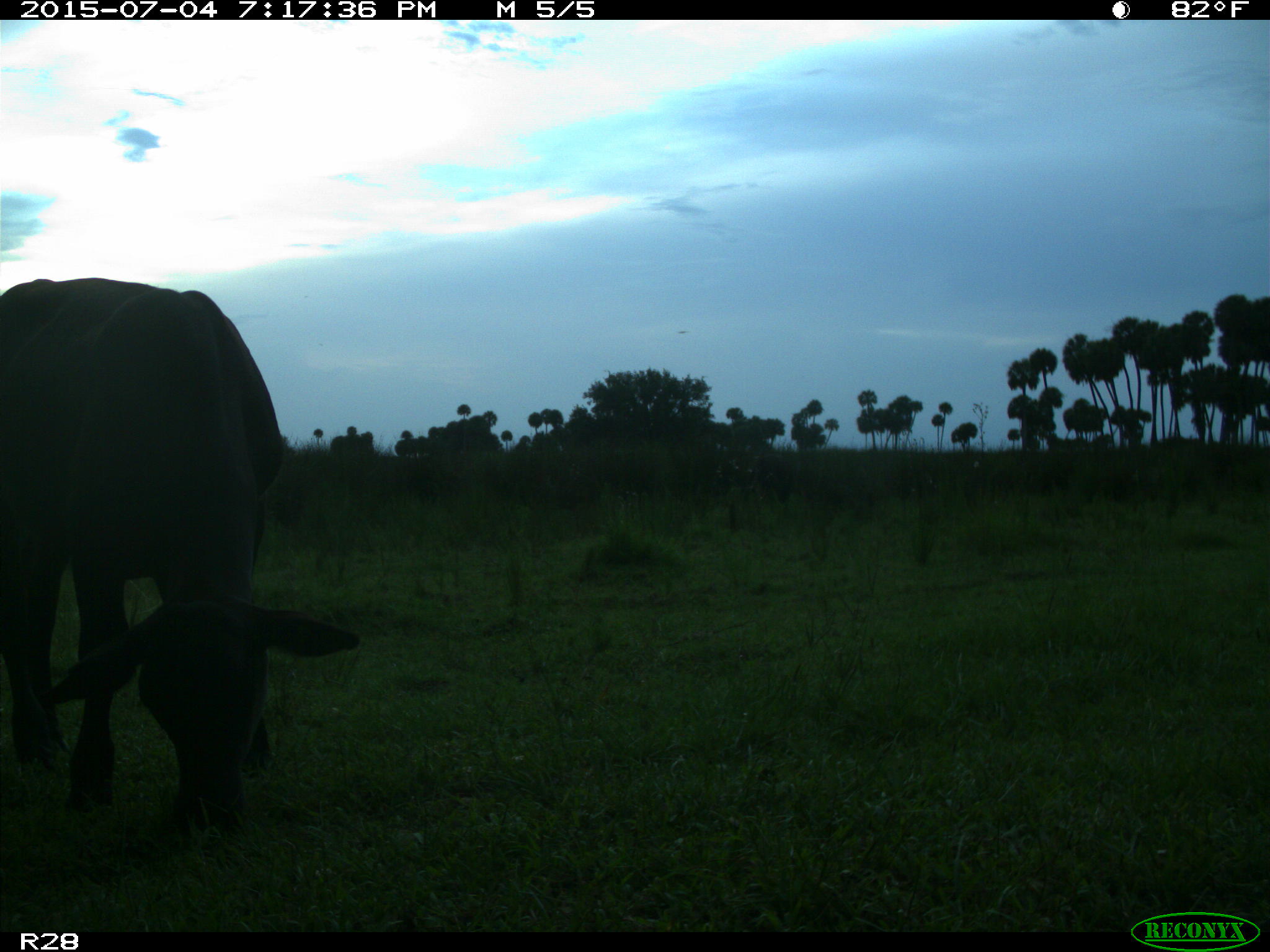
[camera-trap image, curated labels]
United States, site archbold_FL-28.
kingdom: Animalia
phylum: Chordata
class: Mammalia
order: Artiodactyla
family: Bovidae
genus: Bos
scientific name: Bos taurus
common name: domestic cow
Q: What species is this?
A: Bos taurus (domestic cow).